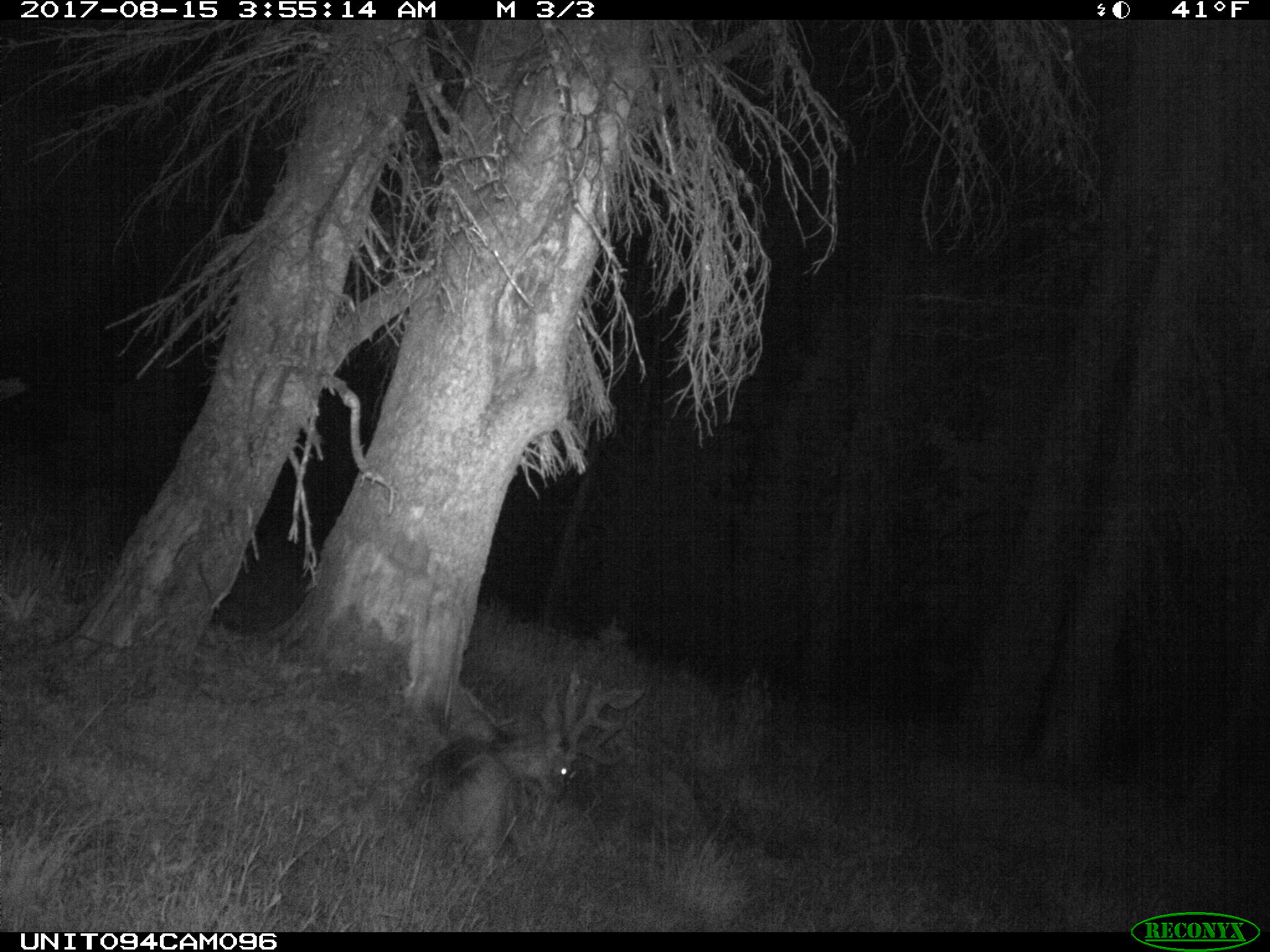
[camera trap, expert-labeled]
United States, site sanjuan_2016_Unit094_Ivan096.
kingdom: Animalia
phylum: Chordata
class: Mammalia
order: Artiodactyla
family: Cervidae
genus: Odocoileus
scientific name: Odocoileus hemionus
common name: mule deer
Odocoileus hemionus (mule deer).